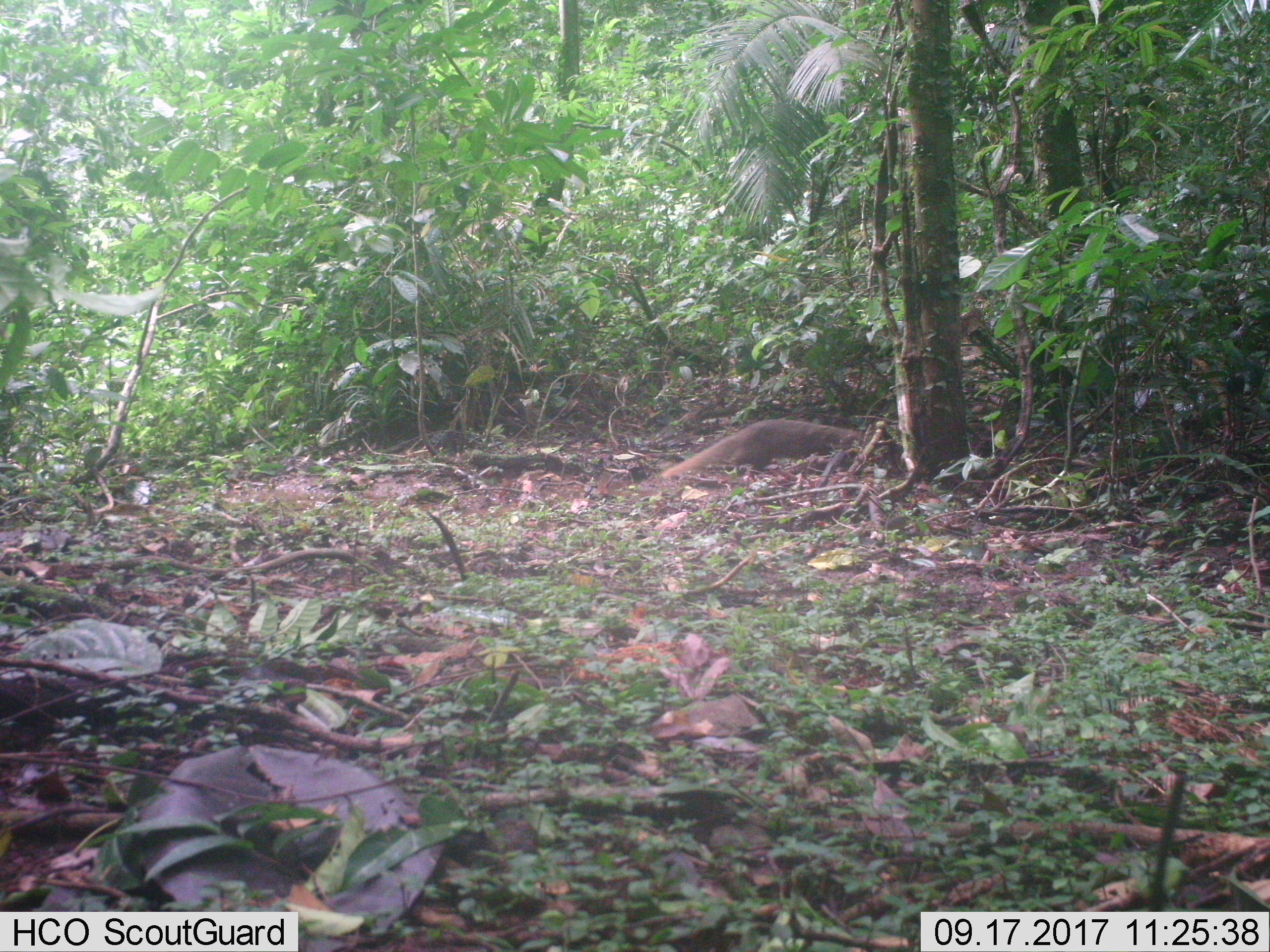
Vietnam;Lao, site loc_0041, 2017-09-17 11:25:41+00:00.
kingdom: Animalia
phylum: Chordata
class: Mammalia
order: Carnivora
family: Herpestidae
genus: Urva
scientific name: Urva urva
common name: crab-eating mongoose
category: crab eating mongoose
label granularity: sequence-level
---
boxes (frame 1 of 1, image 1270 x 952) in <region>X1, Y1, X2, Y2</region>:
crab eating mongoose: <region>658, 418, 902, 478</region>